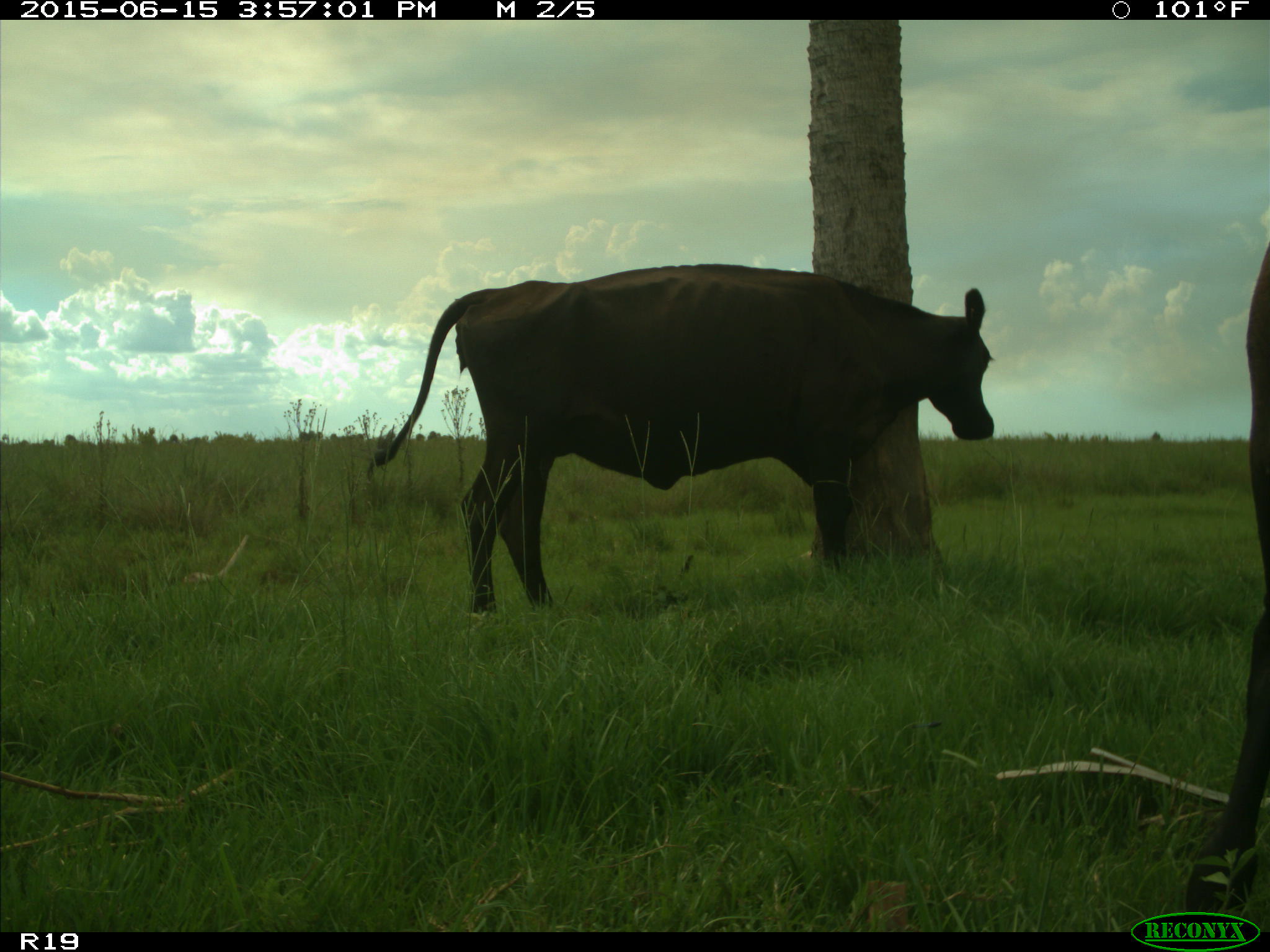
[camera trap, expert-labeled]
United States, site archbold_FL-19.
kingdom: Animalia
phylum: Chordata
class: Mammalia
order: Artiodactyla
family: Bovidae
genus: Bos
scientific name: Bos taurus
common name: domestic cow